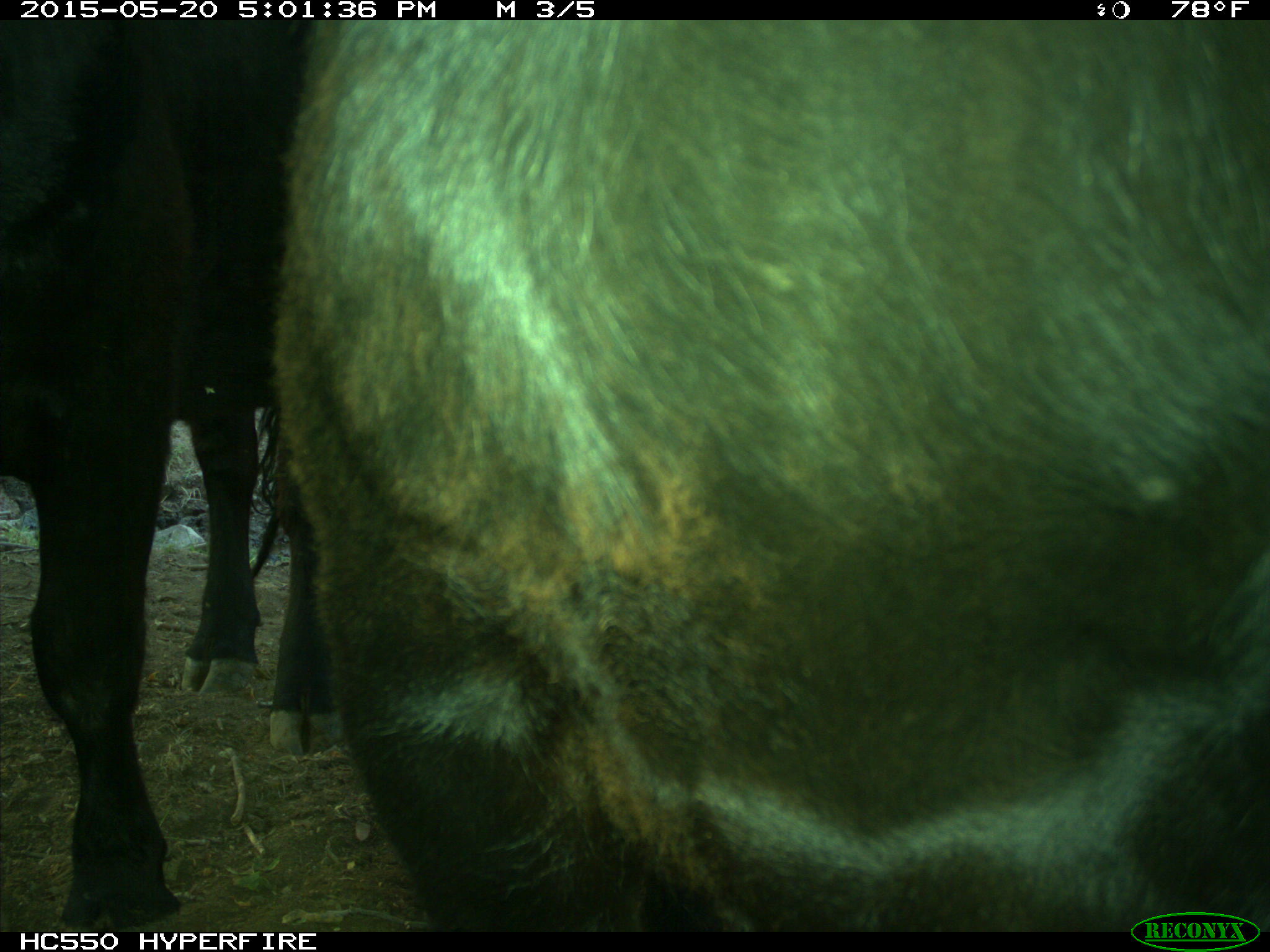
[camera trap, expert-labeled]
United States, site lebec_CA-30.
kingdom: Animalia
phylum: Chordata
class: Mammalia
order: Artiodactyla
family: Bovidae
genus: Bos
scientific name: Bos taurus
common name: domestic cow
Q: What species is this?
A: Bos taurus (domestic cow).